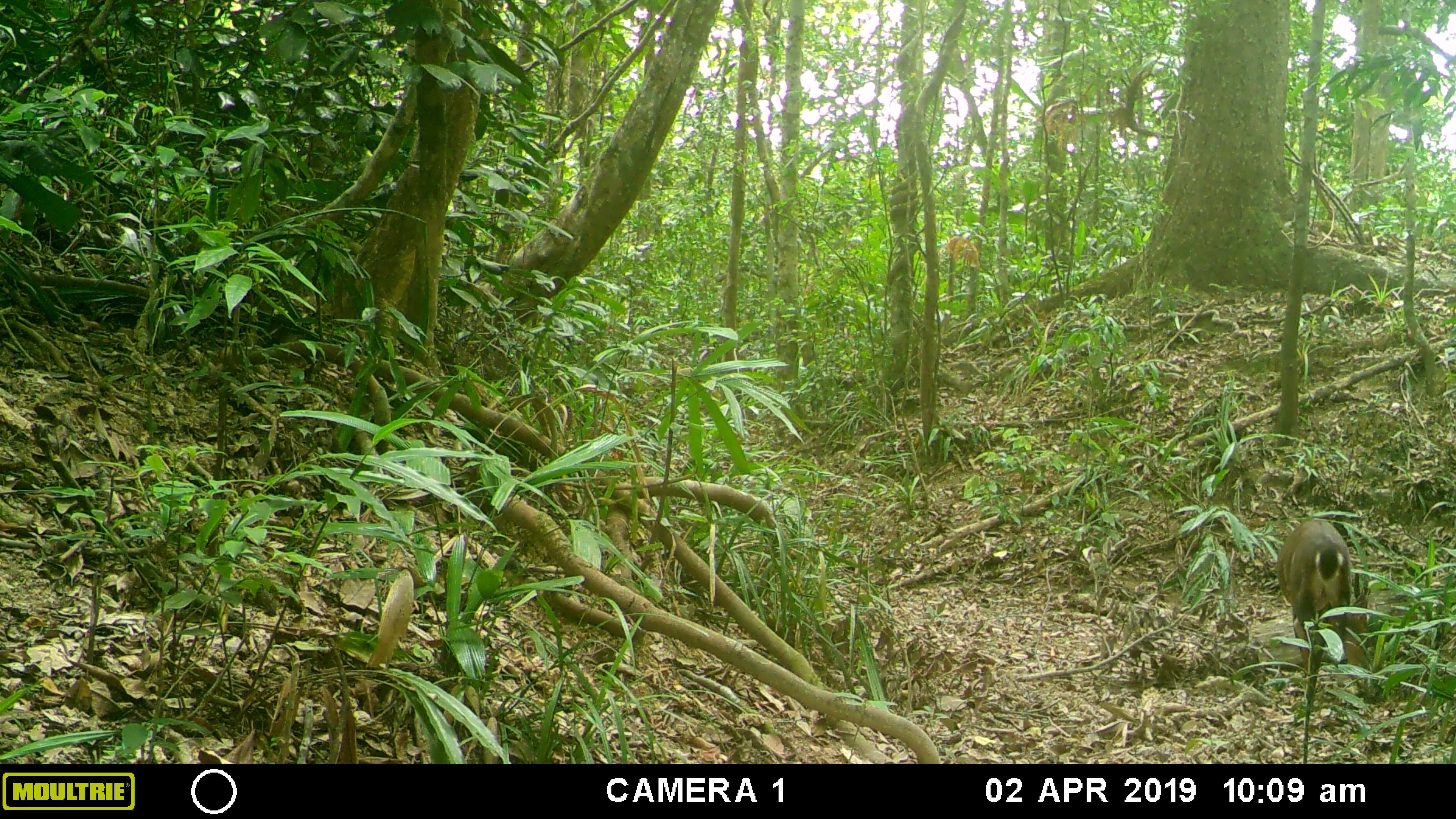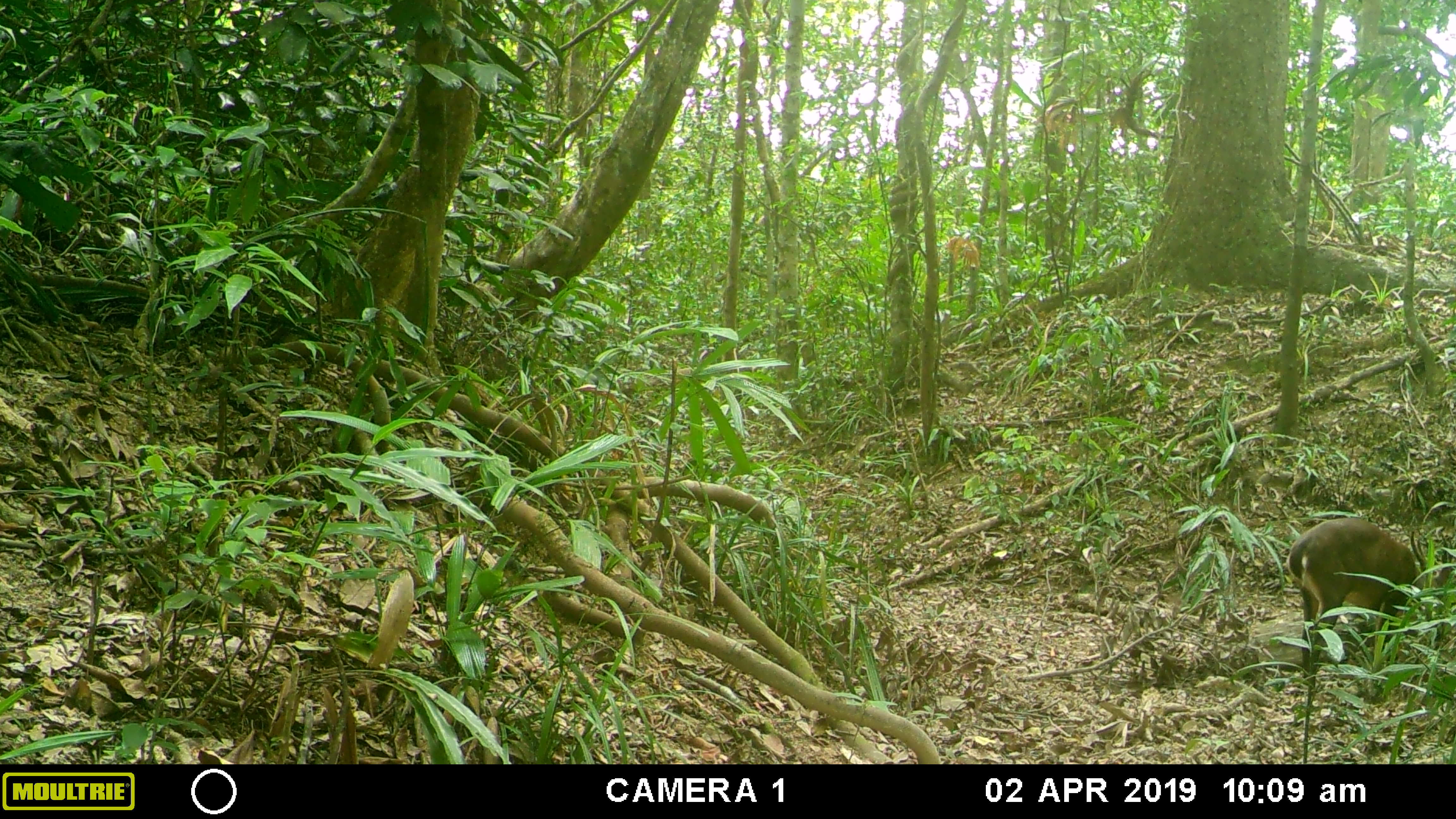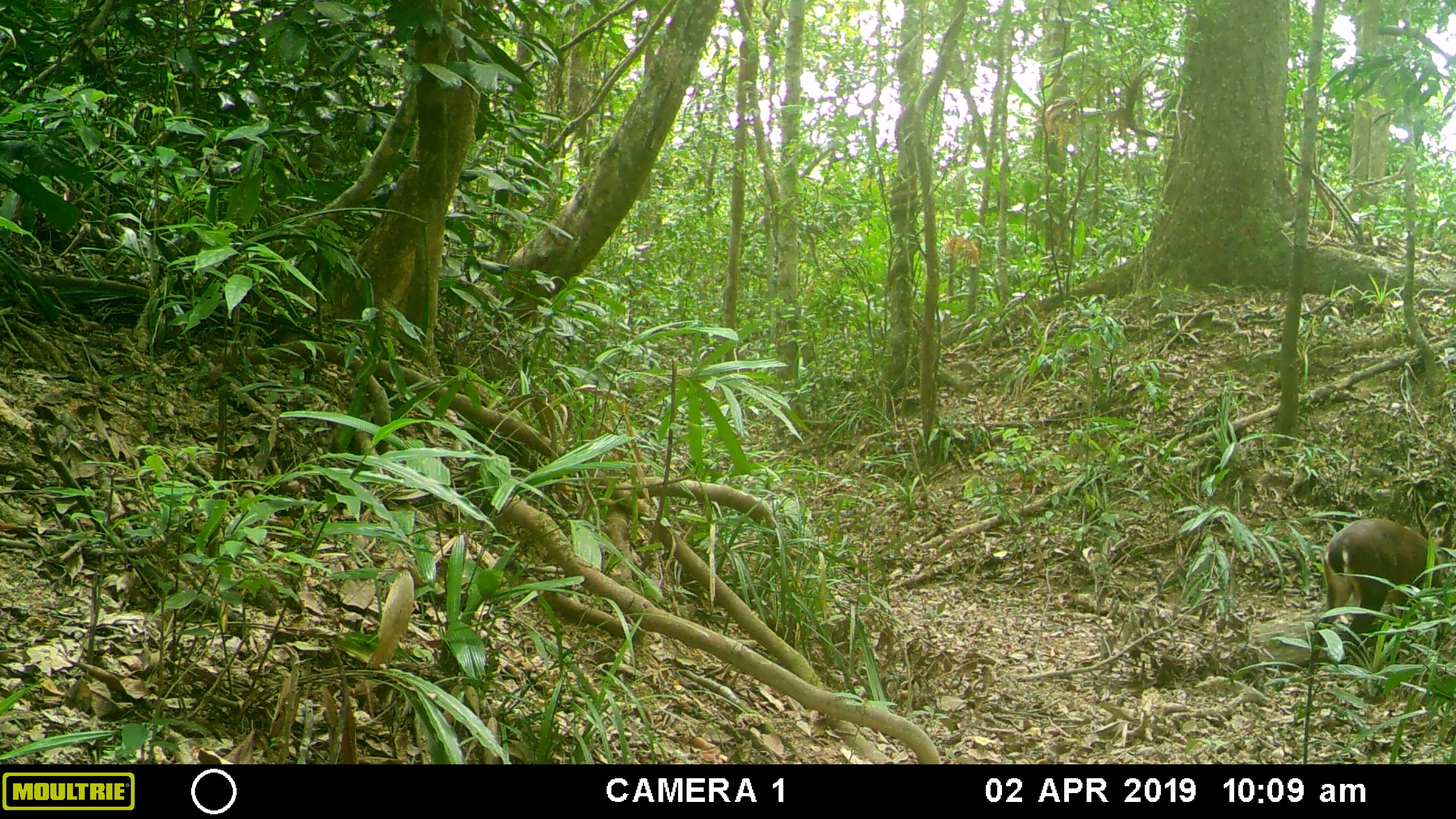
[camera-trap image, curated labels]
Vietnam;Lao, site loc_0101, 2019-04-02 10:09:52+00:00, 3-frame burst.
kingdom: Animalia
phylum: Chordata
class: Mammalia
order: Artiodactyla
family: Cervidae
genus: Muntiacus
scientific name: Muntiacus vuquangensis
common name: large-antlered muntjac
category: large antlered muntjac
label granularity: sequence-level